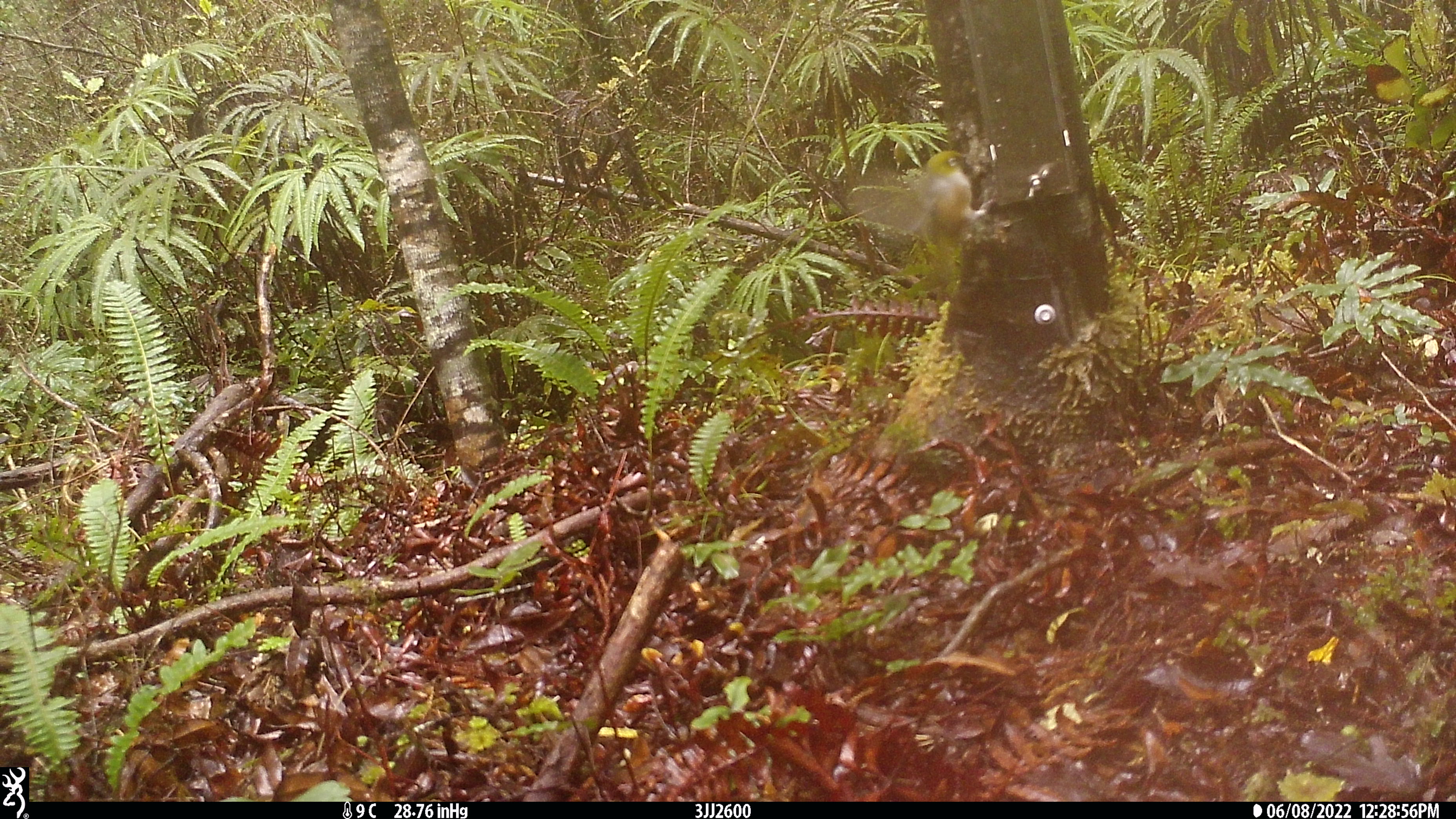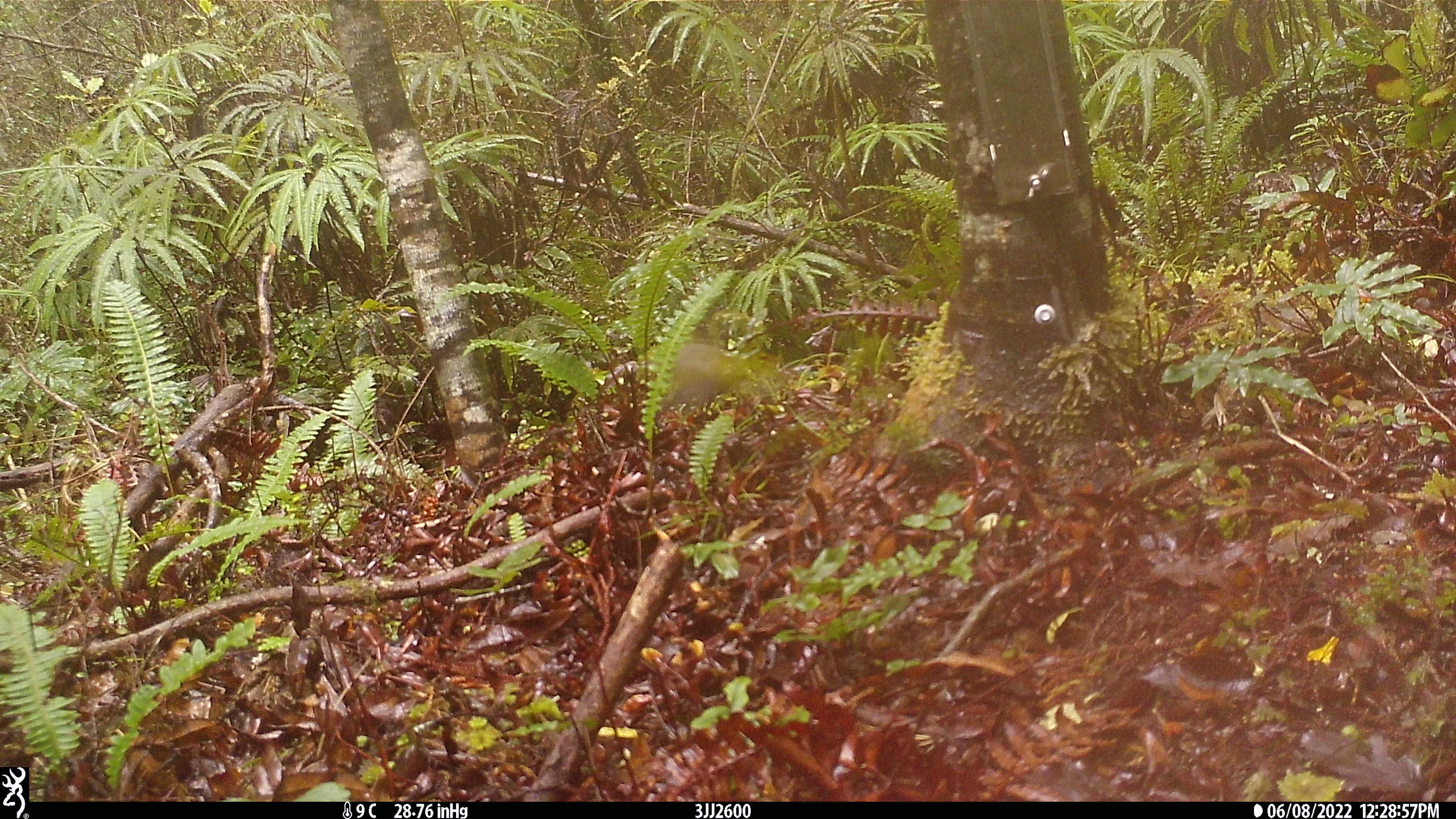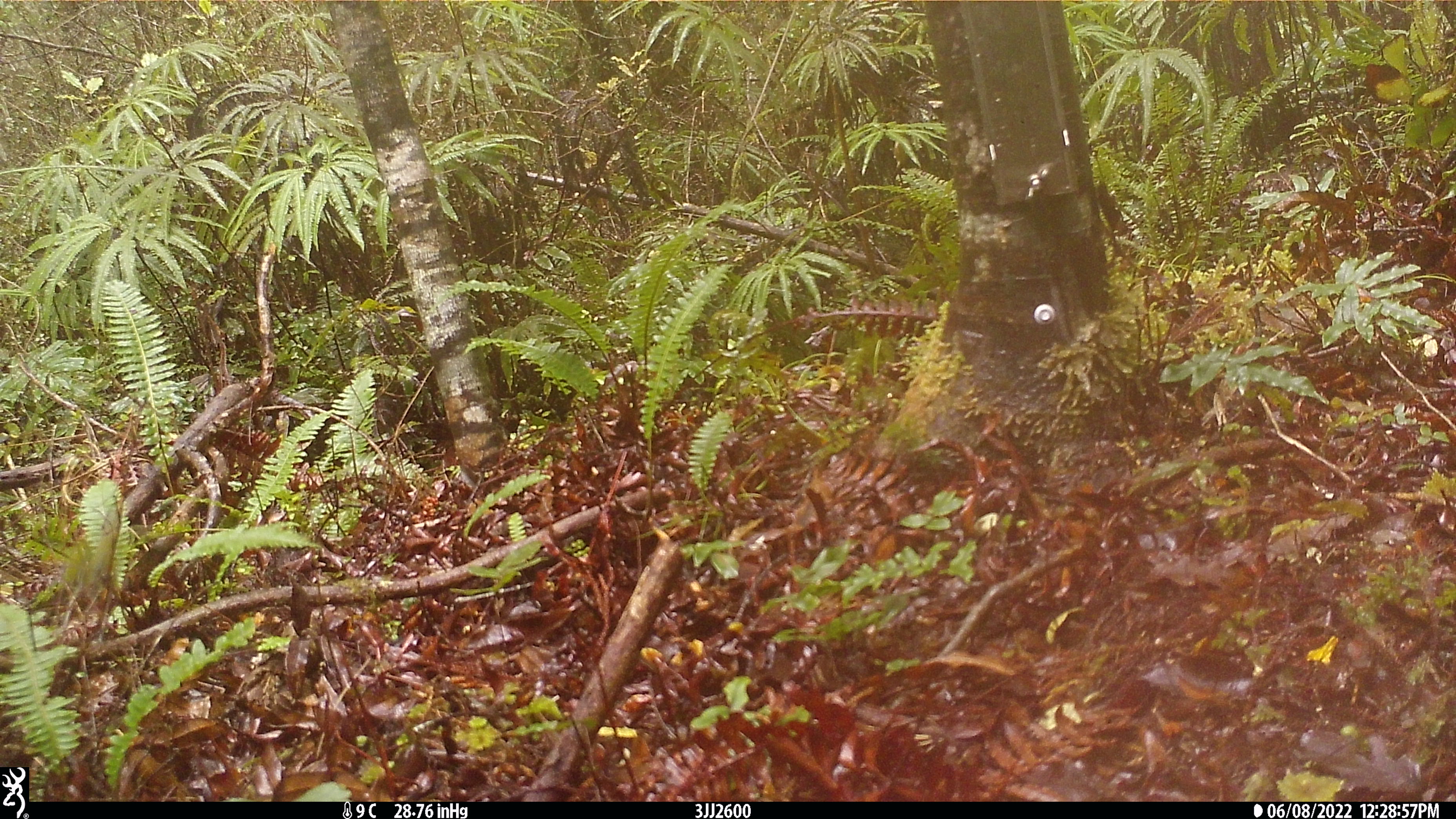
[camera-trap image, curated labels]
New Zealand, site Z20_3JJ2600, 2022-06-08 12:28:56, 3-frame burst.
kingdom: Animalia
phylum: Chordata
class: Aves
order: Passeriformes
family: Zosteropidae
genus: Zosterops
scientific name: Zosterops lateralis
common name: silvereye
Silvereye (Zosterops lateralis).